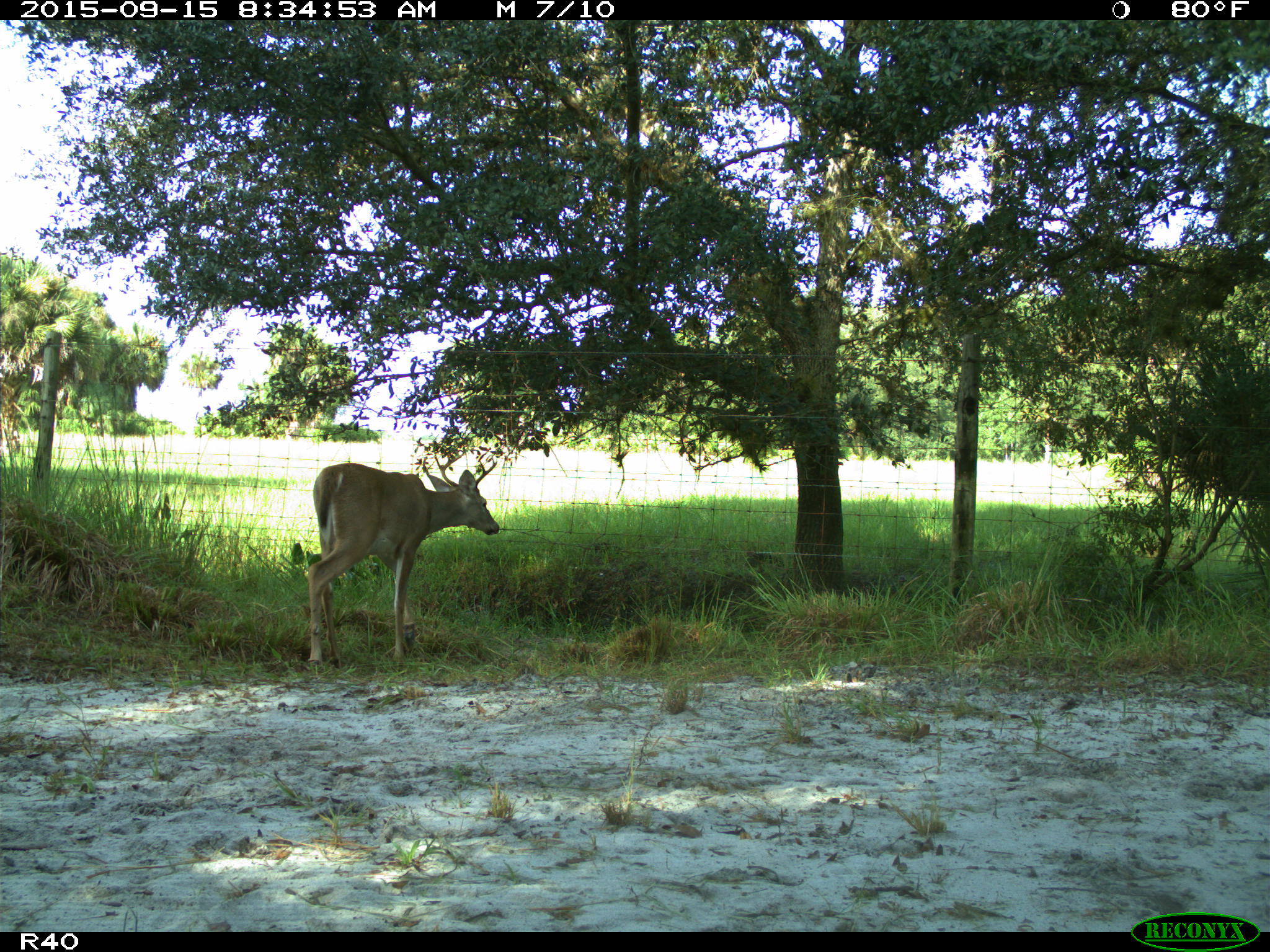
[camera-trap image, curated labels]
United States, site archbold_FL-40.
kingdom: Animalia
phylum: Chordata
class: Mammalia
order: Artiodactyla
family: Cervidae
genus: Odocoileus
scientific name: Odocoileus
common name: deer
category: unidentified deer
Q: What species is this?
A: Unidentified deer (deer) (Odocoileus).